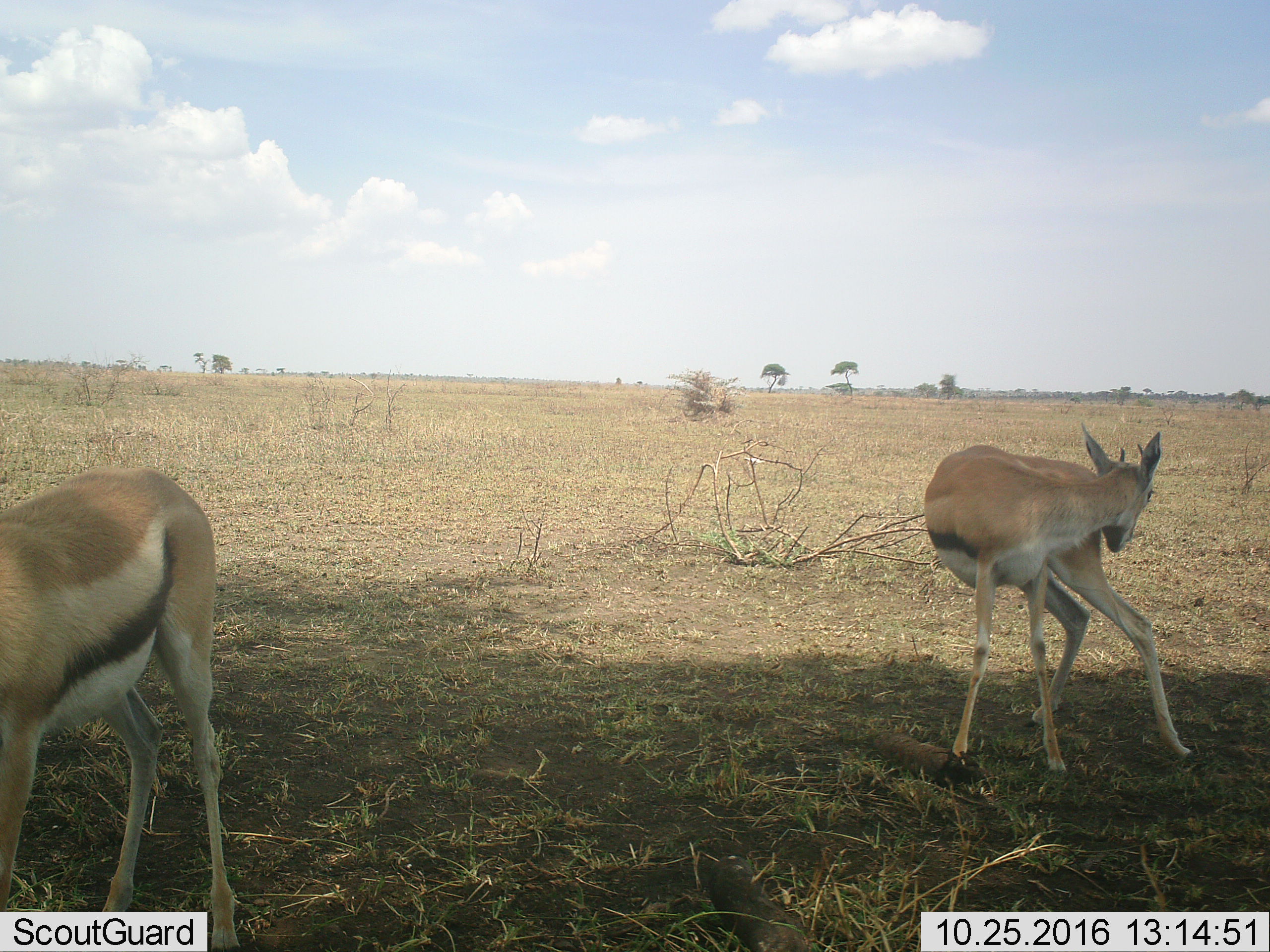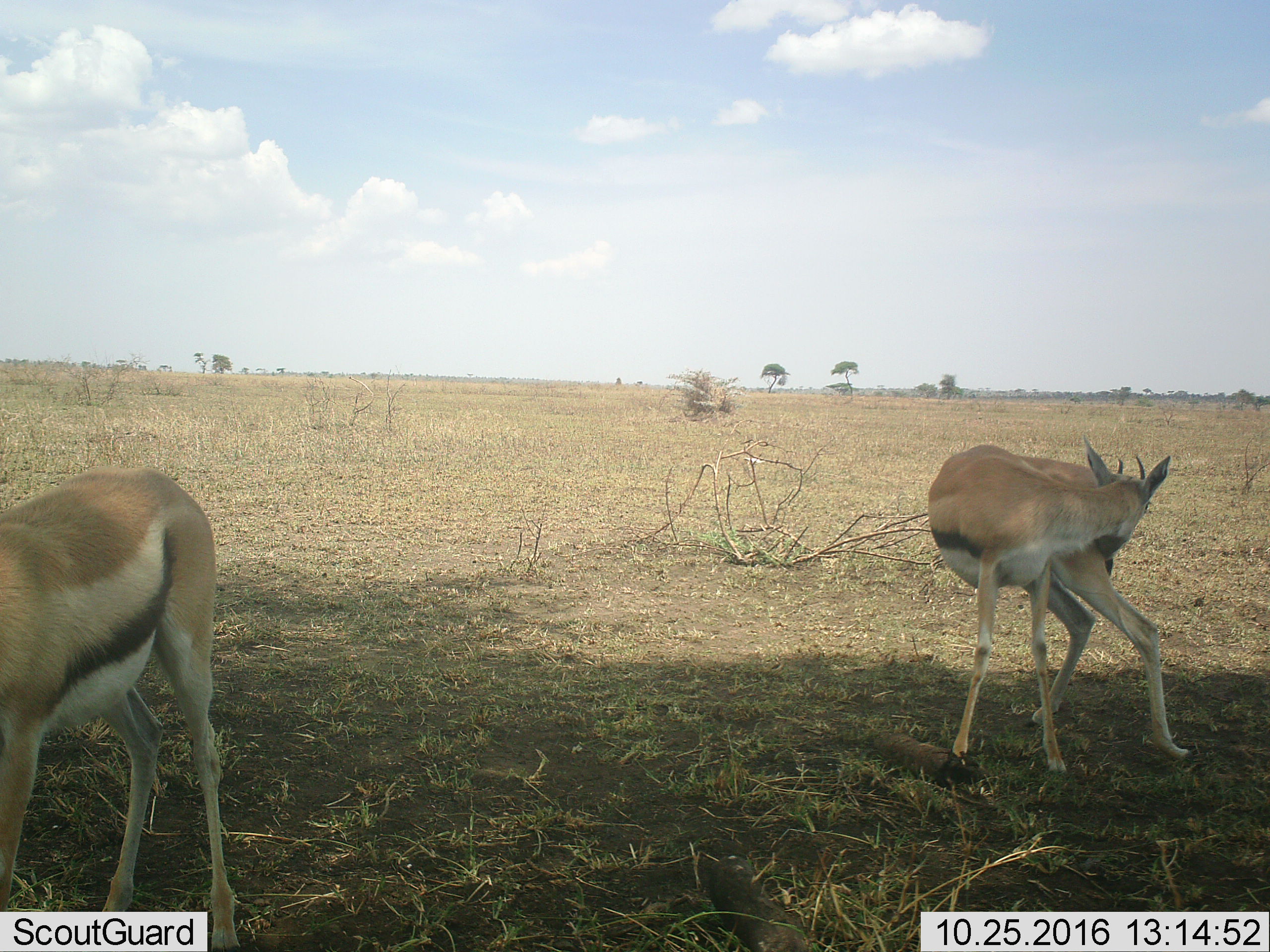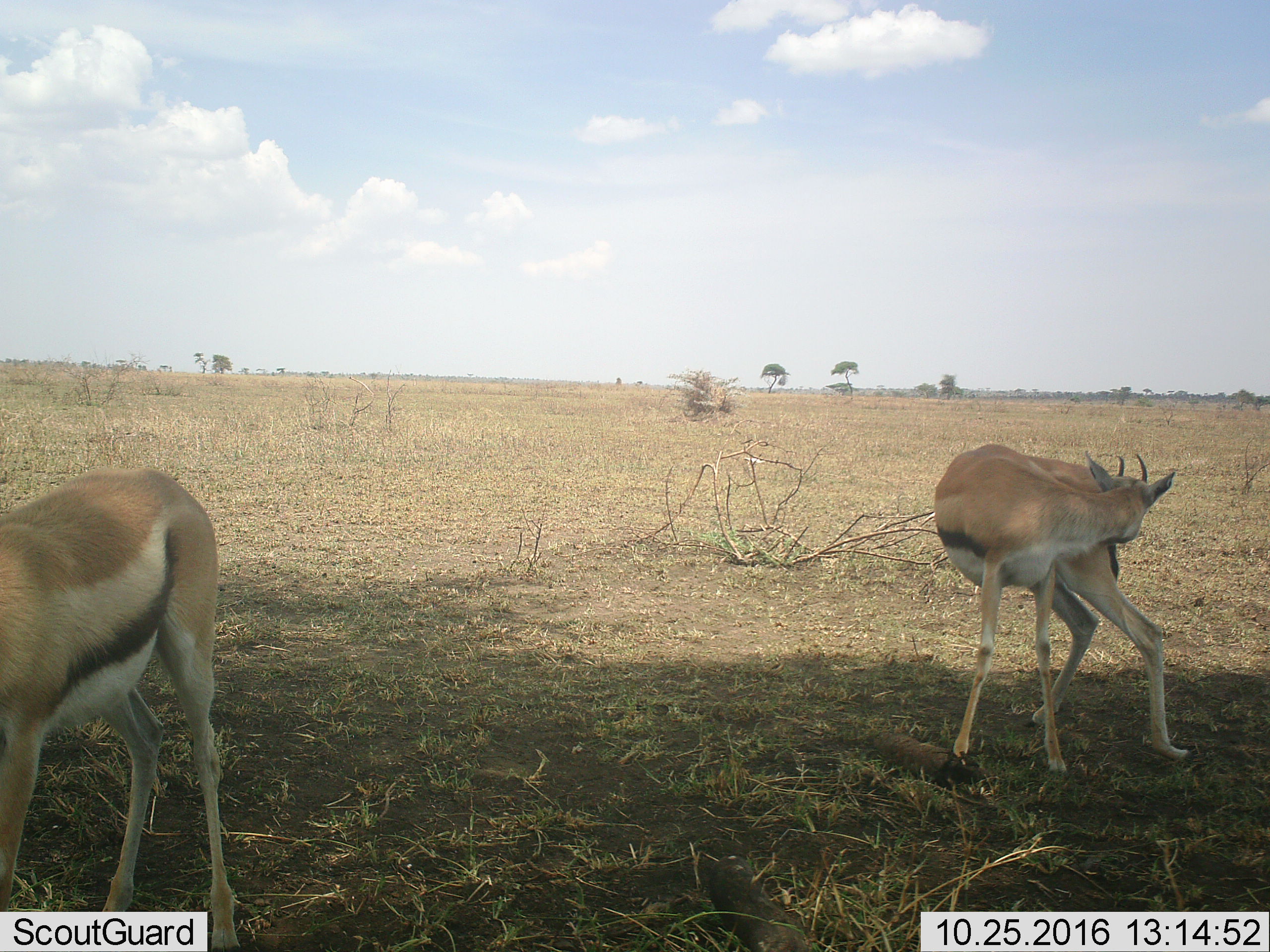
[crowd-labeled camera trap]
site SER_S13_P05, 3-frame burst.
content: unidentified animal